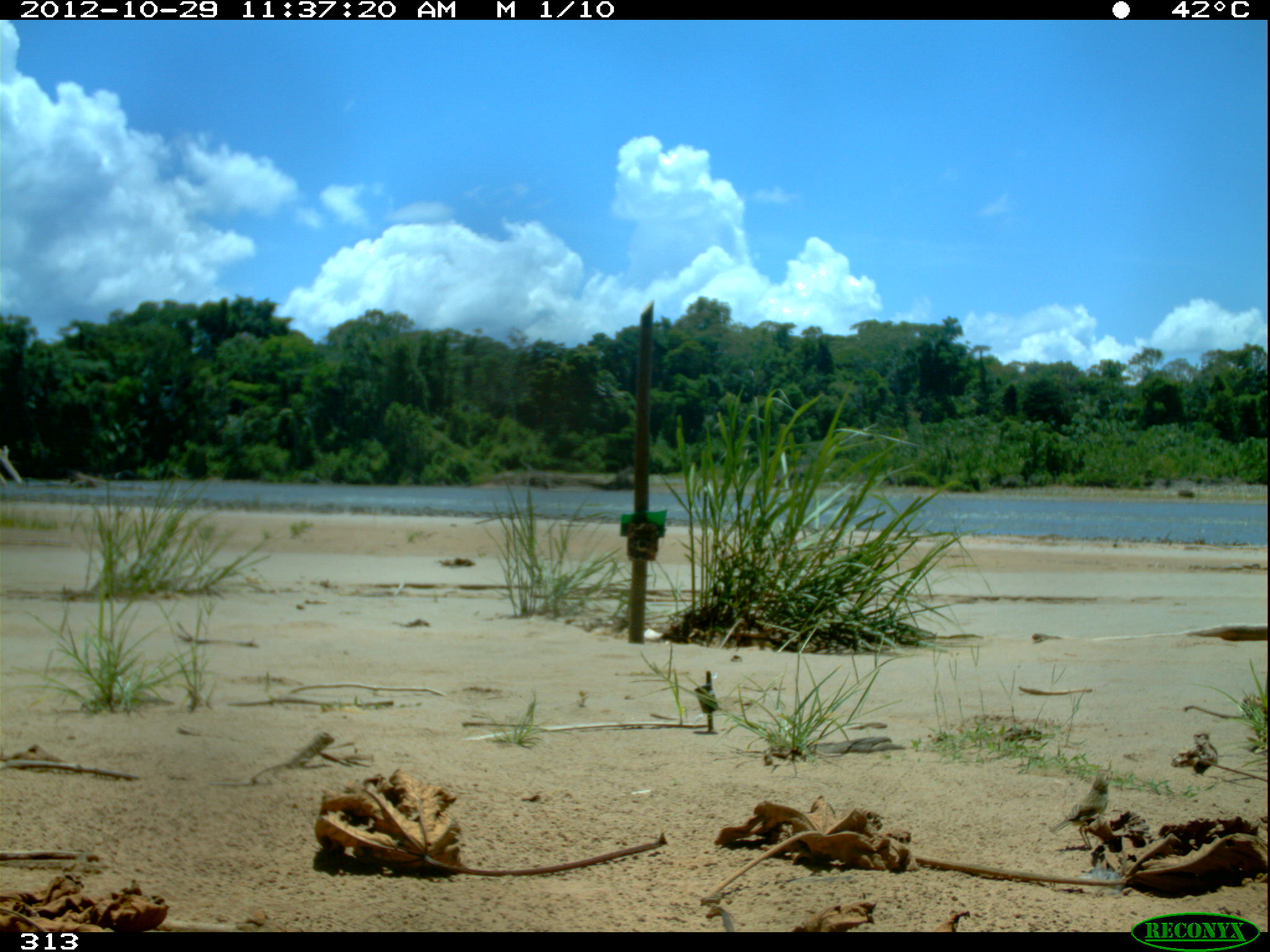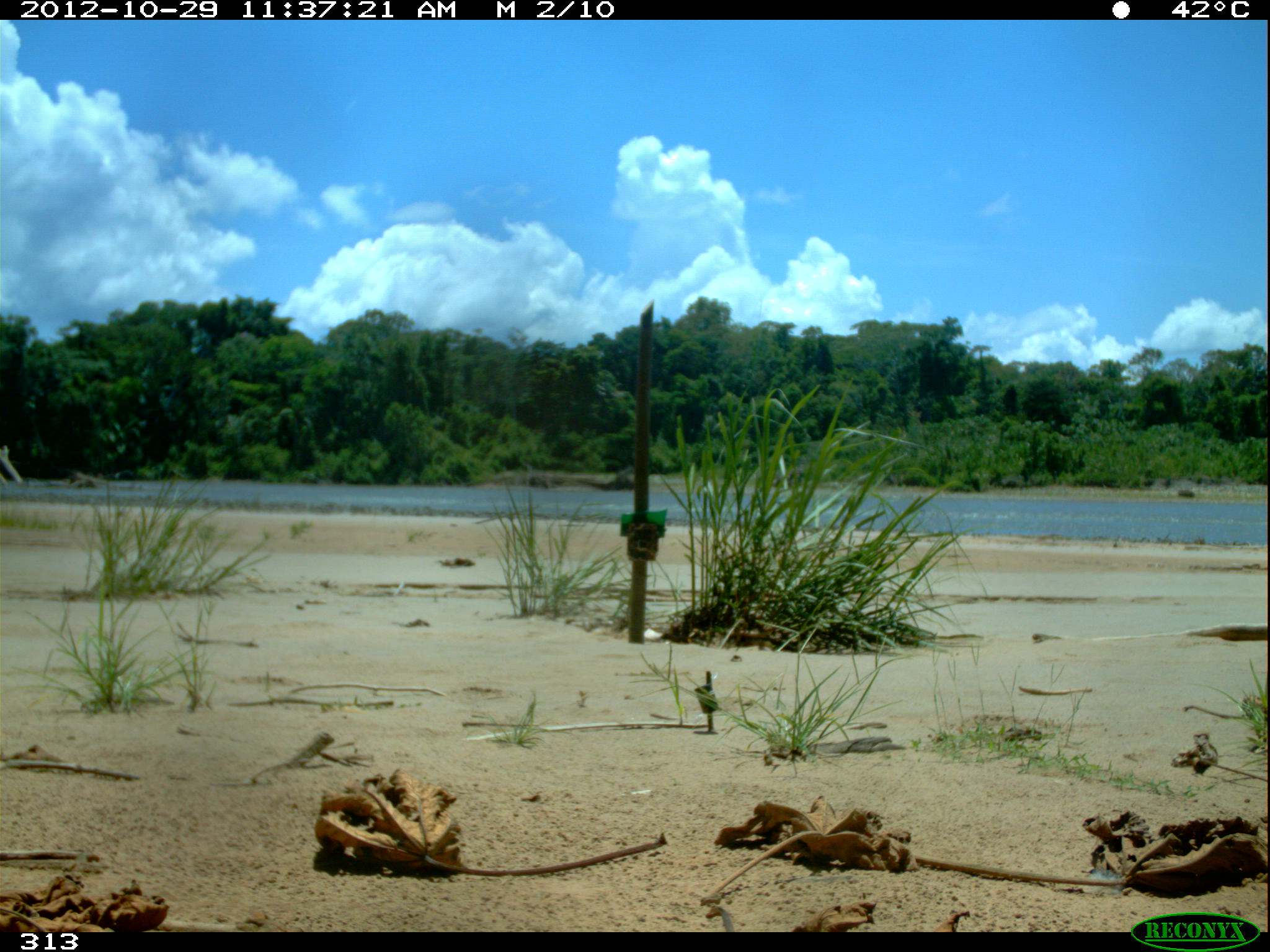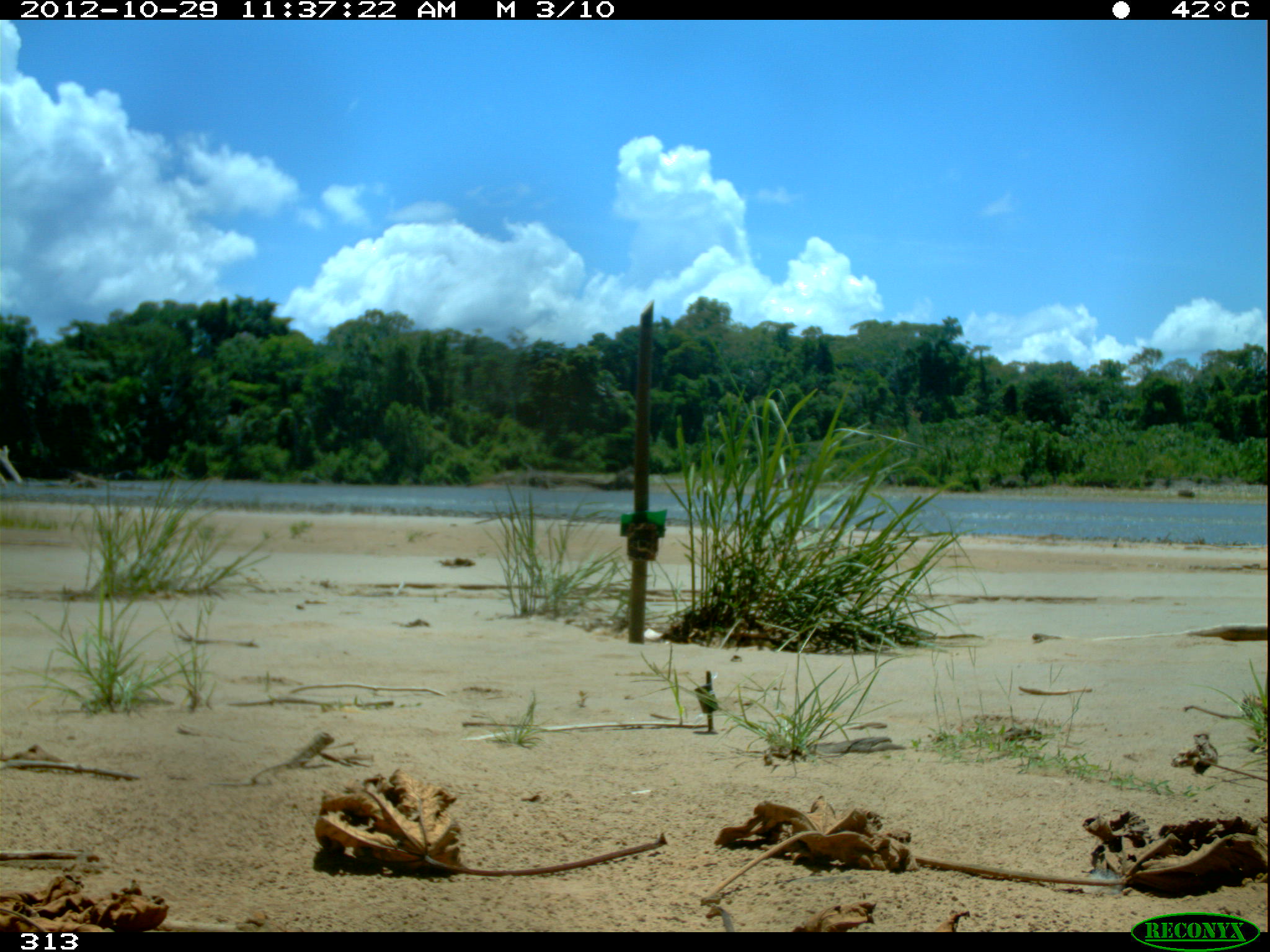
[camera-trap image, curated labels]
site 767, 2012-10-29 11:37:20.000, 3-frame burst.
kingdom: Animalia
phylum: Chordata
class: Aves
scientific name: Aves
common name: bird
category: unknown bird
Unknown bird (bird) (Aves).